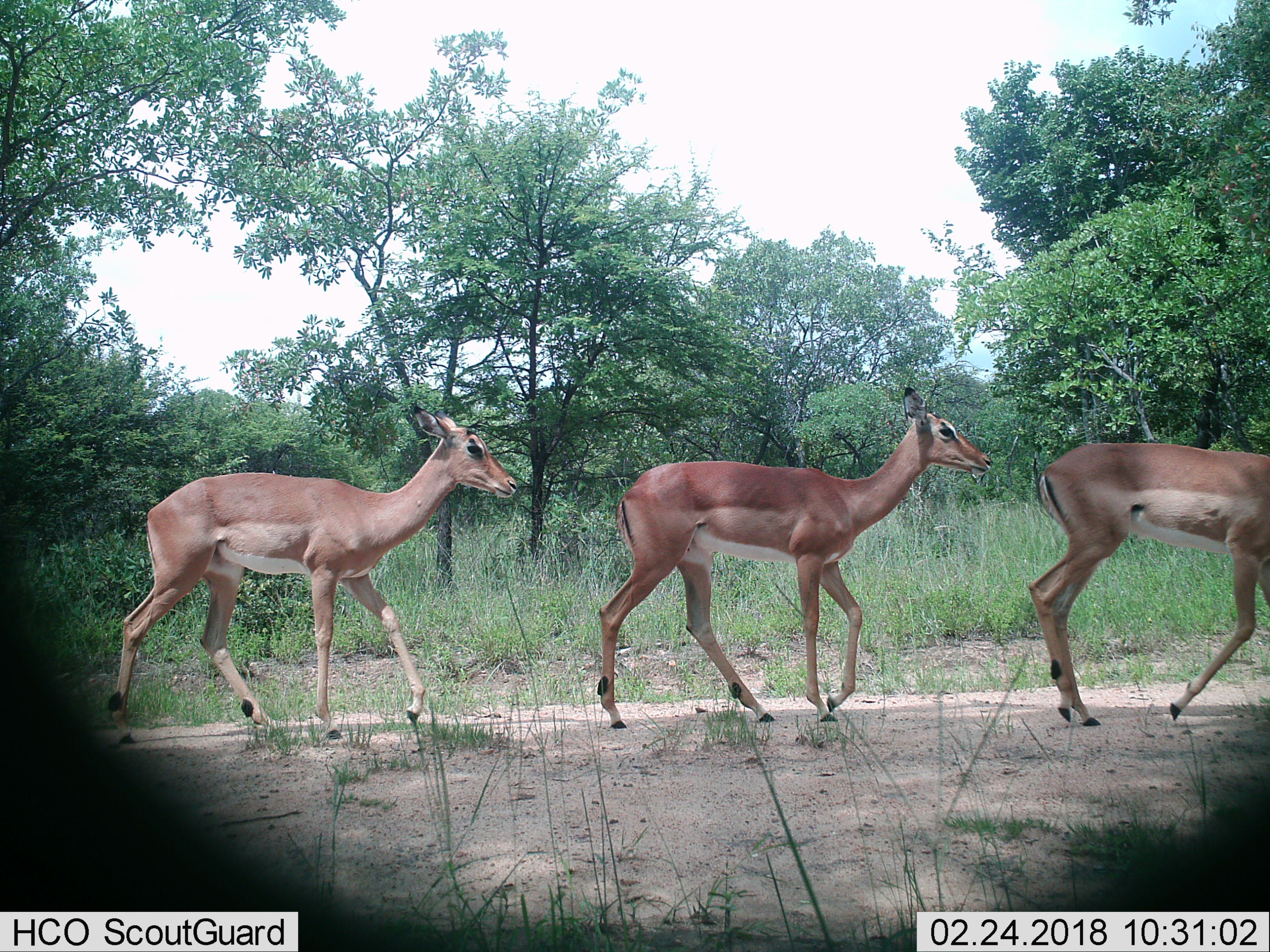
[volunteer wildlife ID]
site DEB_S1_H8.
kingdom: Animalia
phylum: Chordata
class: Mammalia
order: Artiodactyla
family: Bovidae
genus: Aepyceros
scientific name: Aepyceros melampus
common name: impala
Impala (Aepyceros melampus), count 3. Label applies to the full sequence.